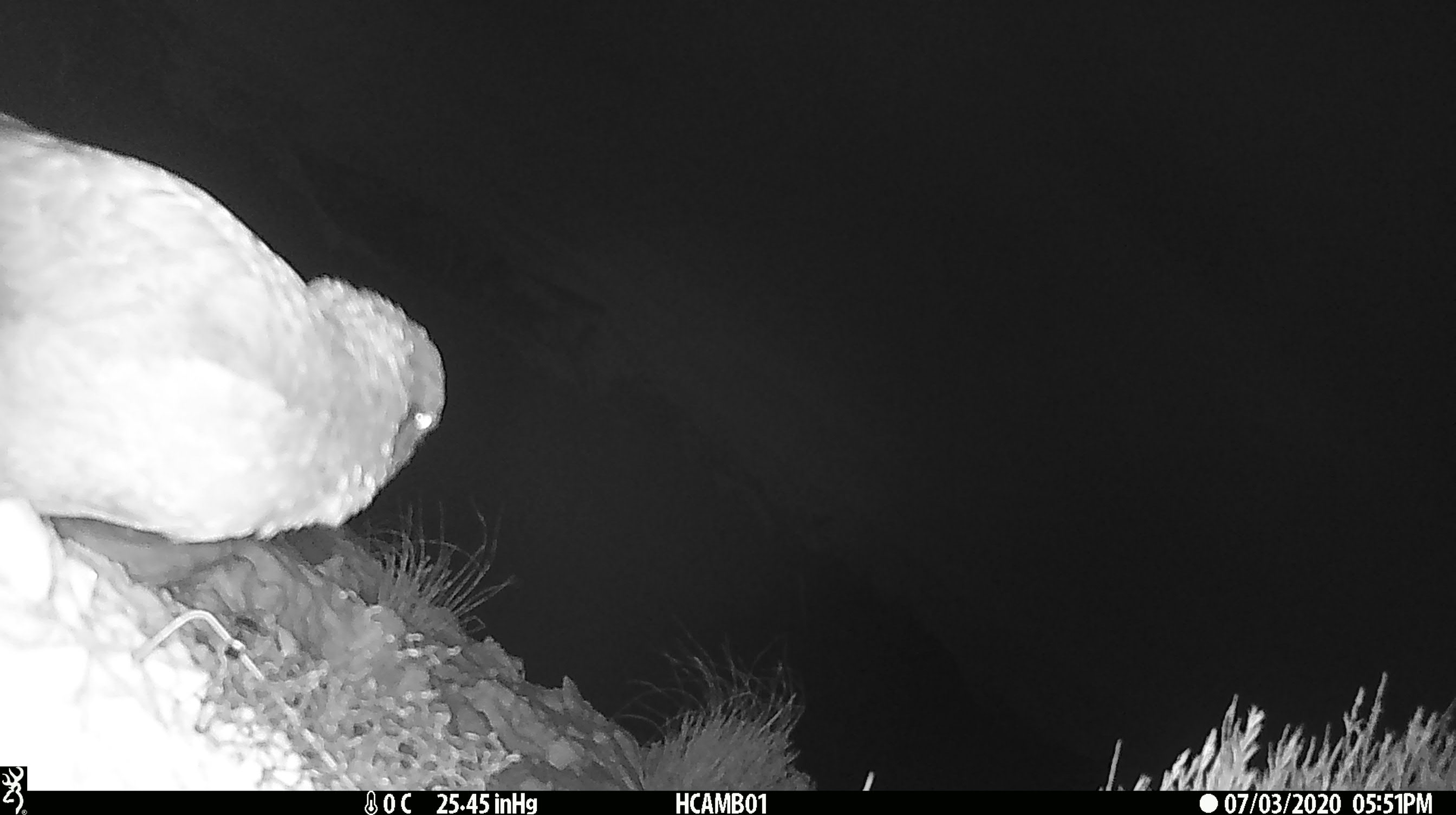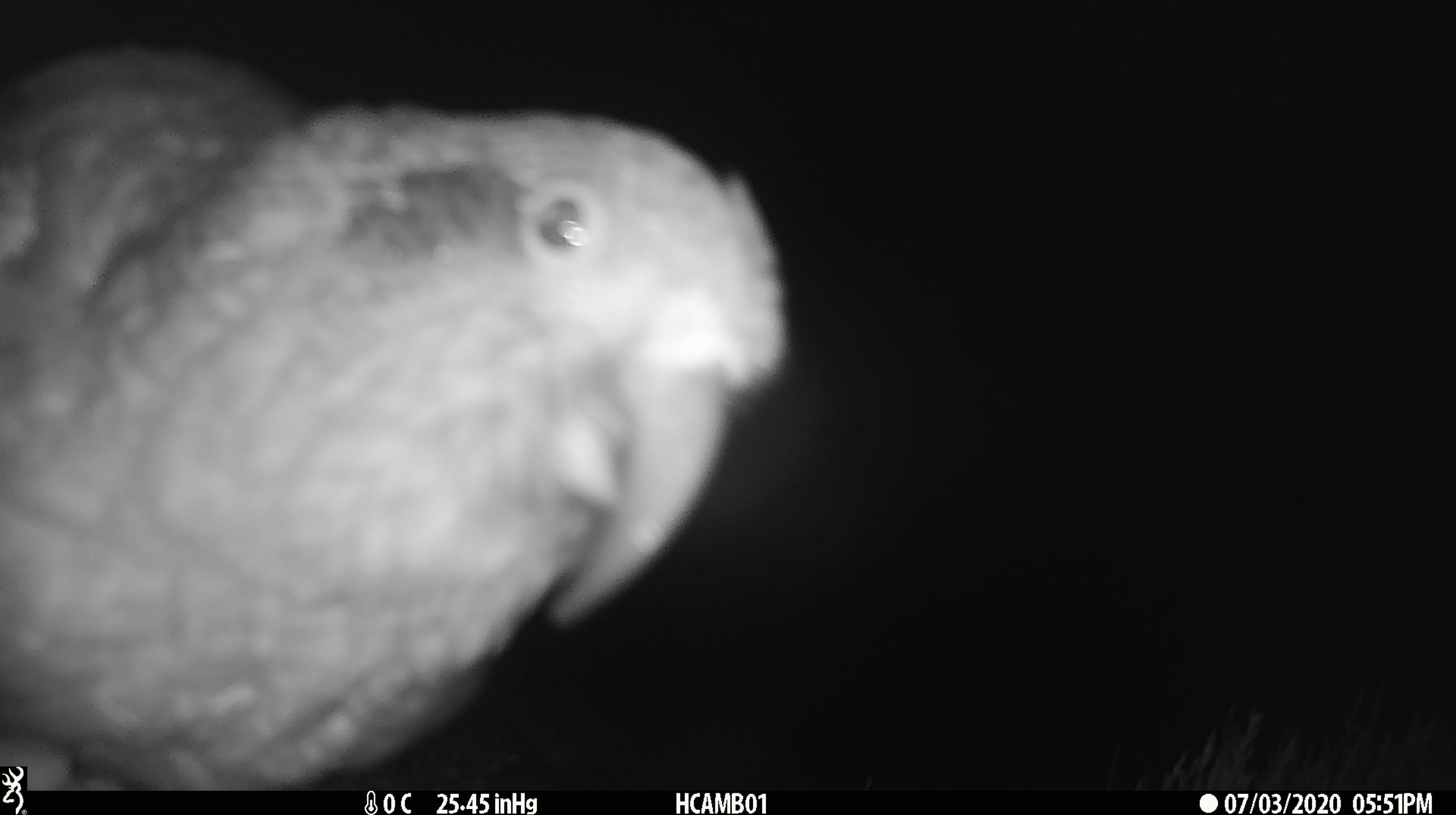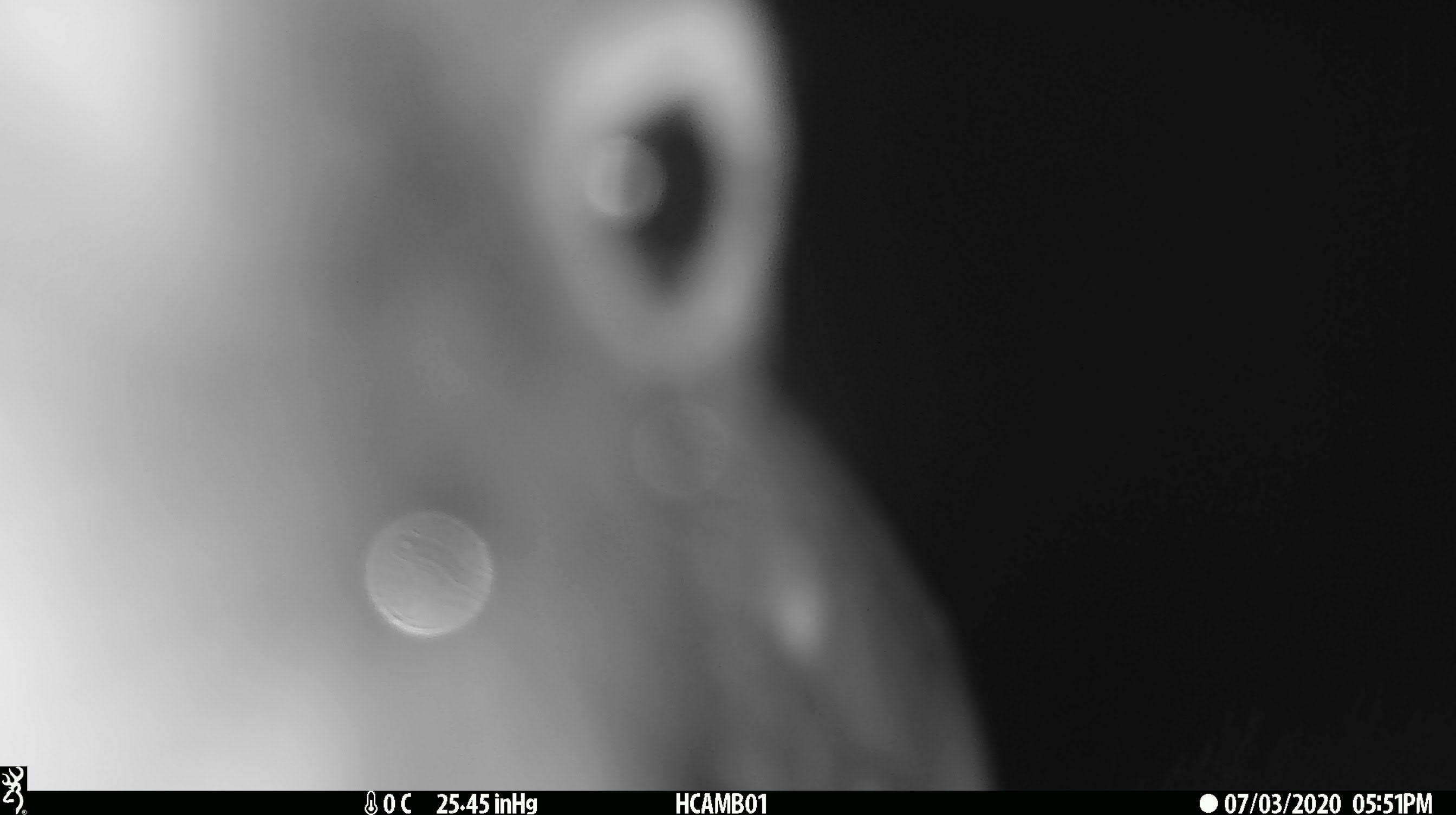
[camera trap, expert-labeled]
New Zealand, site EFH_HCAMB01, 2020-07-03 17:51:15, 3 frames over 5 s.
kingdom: Animalia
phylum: Chordata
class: Aves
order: Psittaciformes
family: Strigopidae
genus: Nestor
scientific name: Nestor notabilis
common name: kea